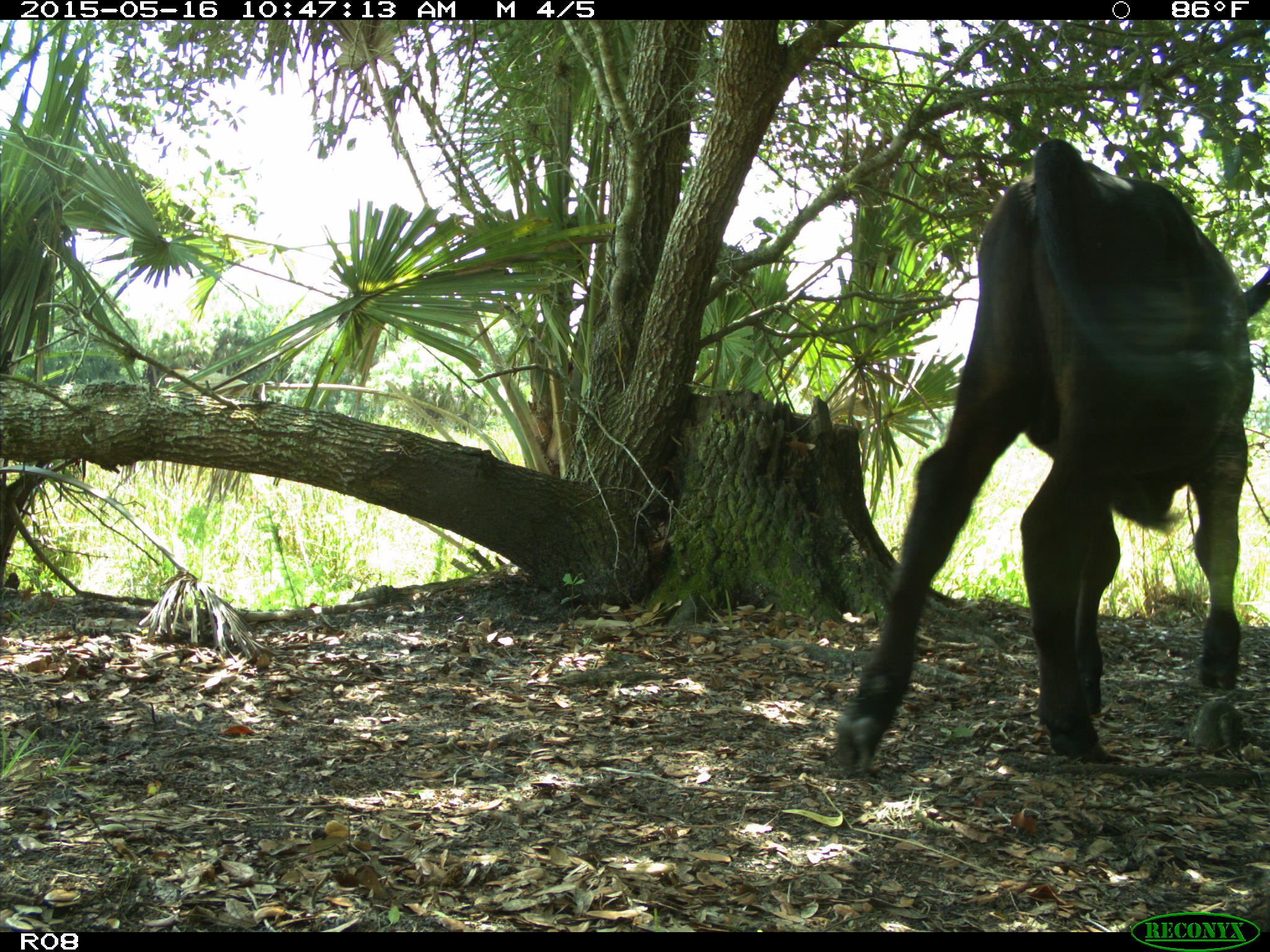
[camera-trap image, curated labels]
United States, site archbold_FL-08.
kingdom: Animalia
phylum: Chordata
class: Mammalia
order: Artiodactyla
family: Bovidae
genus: Bos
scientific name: Bos taurus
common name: domestic cow